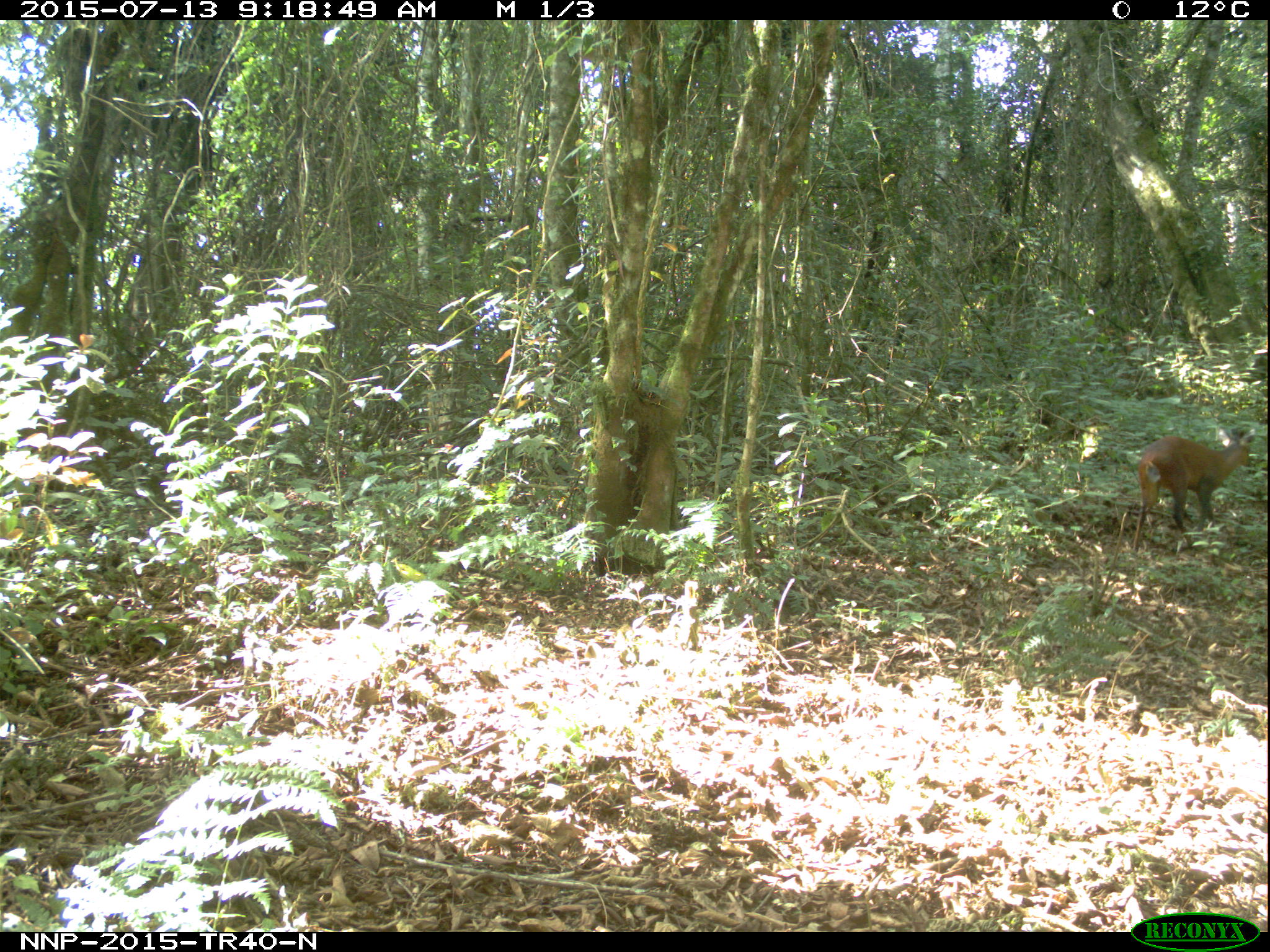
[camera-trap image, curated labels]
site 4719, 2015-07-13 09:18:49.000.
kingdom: Animalia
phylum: Chordata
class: Mammalia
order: Artiodactyla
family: Bovidae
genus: Cephalophus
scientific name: Cephalophus nigrifrons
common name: black-fronted duiker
Cephalophus nigrifrons (black-fronted duiker), count 1.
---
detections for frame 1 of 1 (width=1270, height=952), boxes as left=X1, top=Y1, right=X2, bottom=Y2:
cephalophus nigrifrons: left=1132, top=427, right=1255, bottom=553